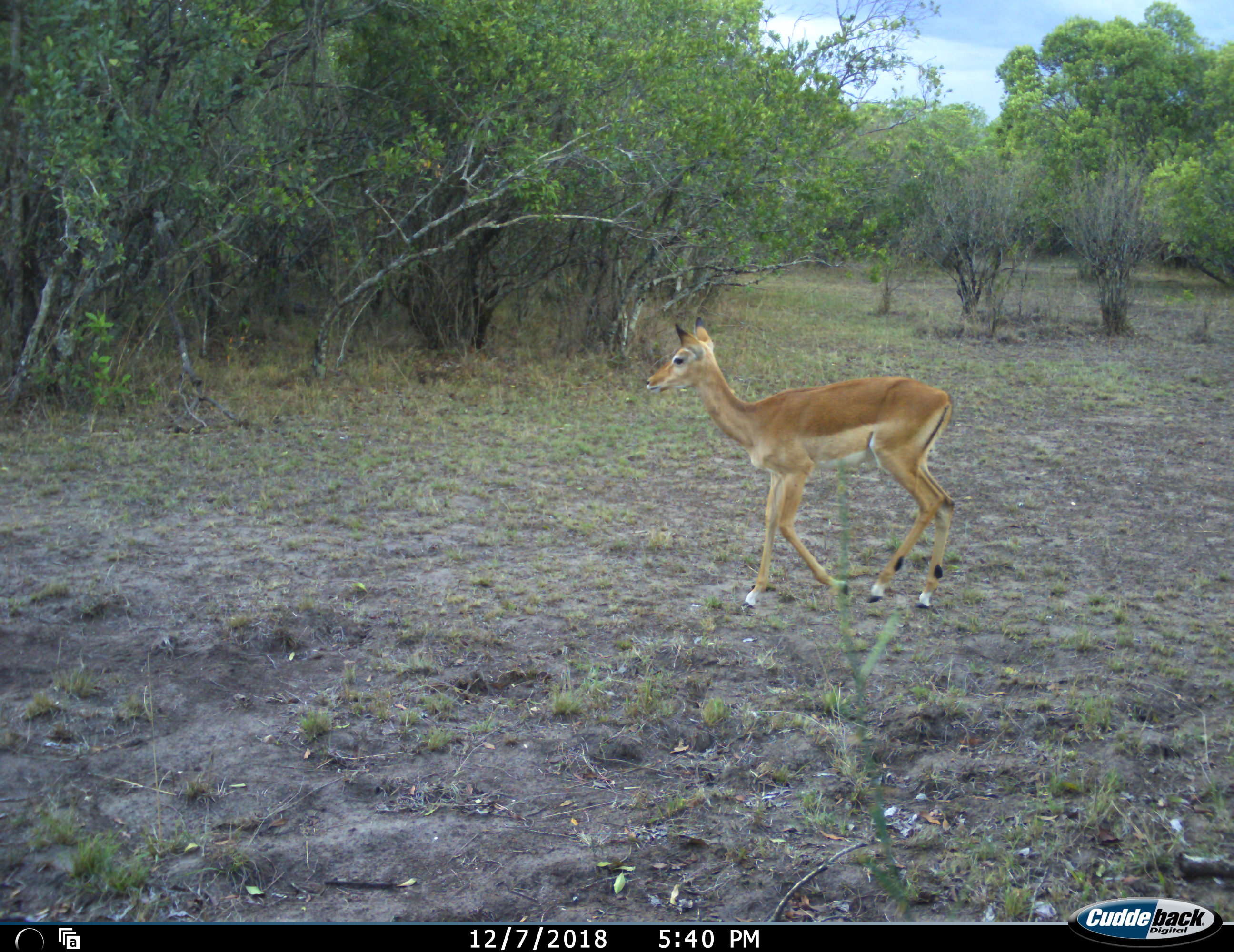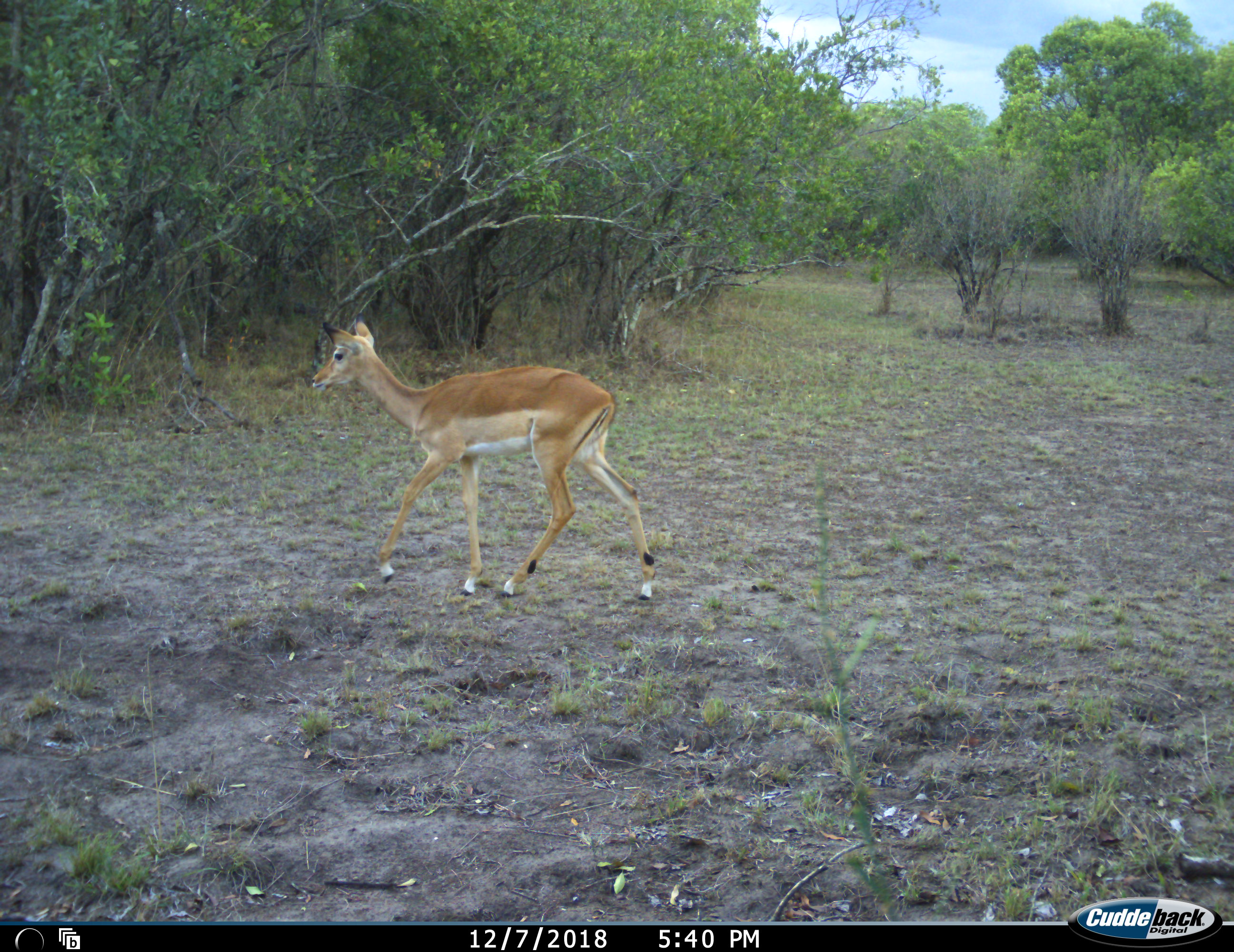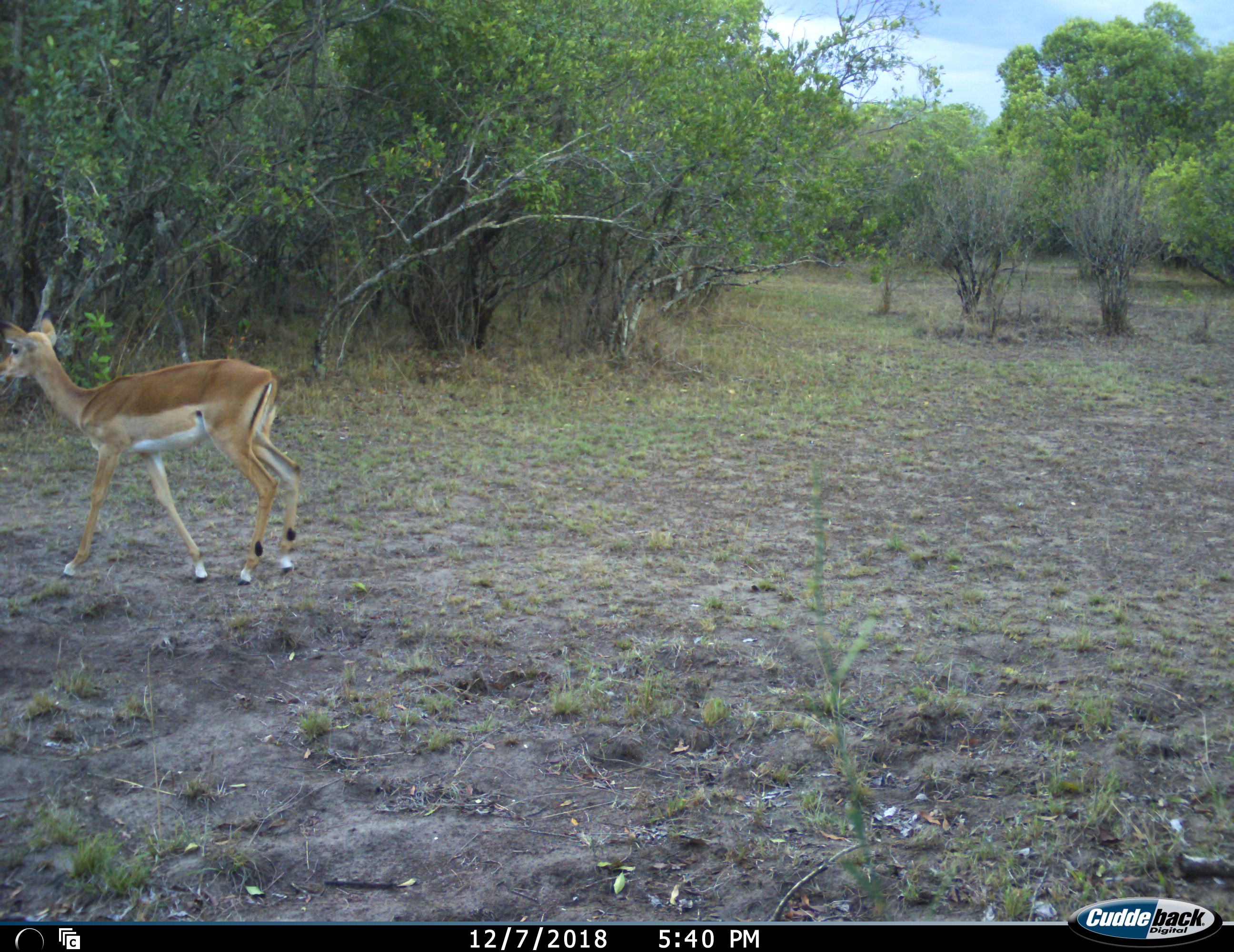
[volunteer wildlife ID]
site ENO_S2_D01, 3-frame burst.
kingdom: Animalia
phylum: Chordata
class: Mammalia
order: Artiodactyla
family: Bovidae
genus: Aepyceros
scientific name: Aepyceros melampus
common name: impala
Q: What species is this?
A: Impala (Aepyceros melampus).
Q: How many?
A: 1.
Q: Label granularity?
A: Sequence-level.